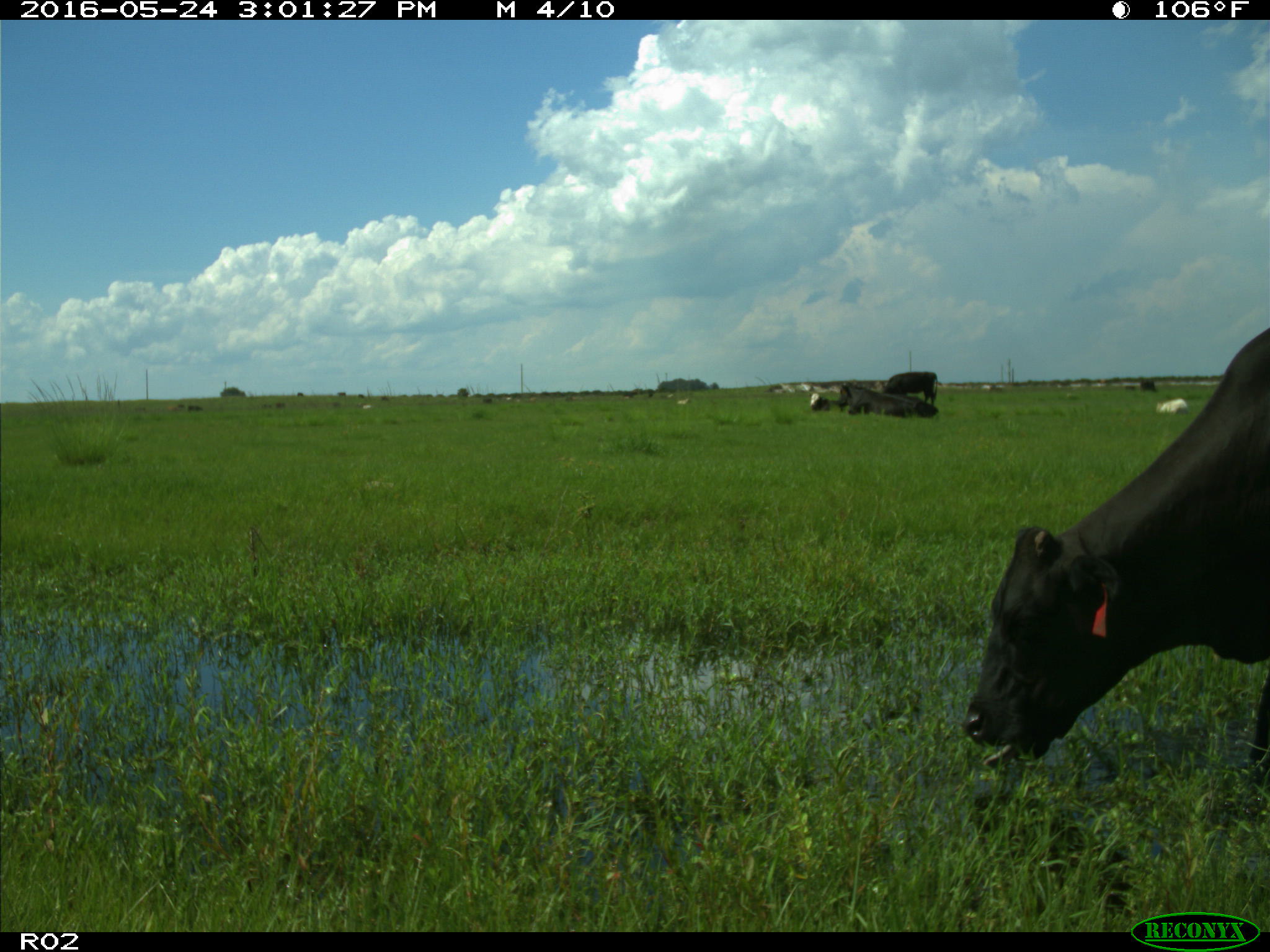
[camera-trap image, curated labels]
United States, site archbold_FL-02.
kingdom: Animalia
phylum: Chordata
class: Mammalia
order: Artiodactyla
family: Bovidae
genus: Bos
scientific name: Bos taurus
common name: domestic cow